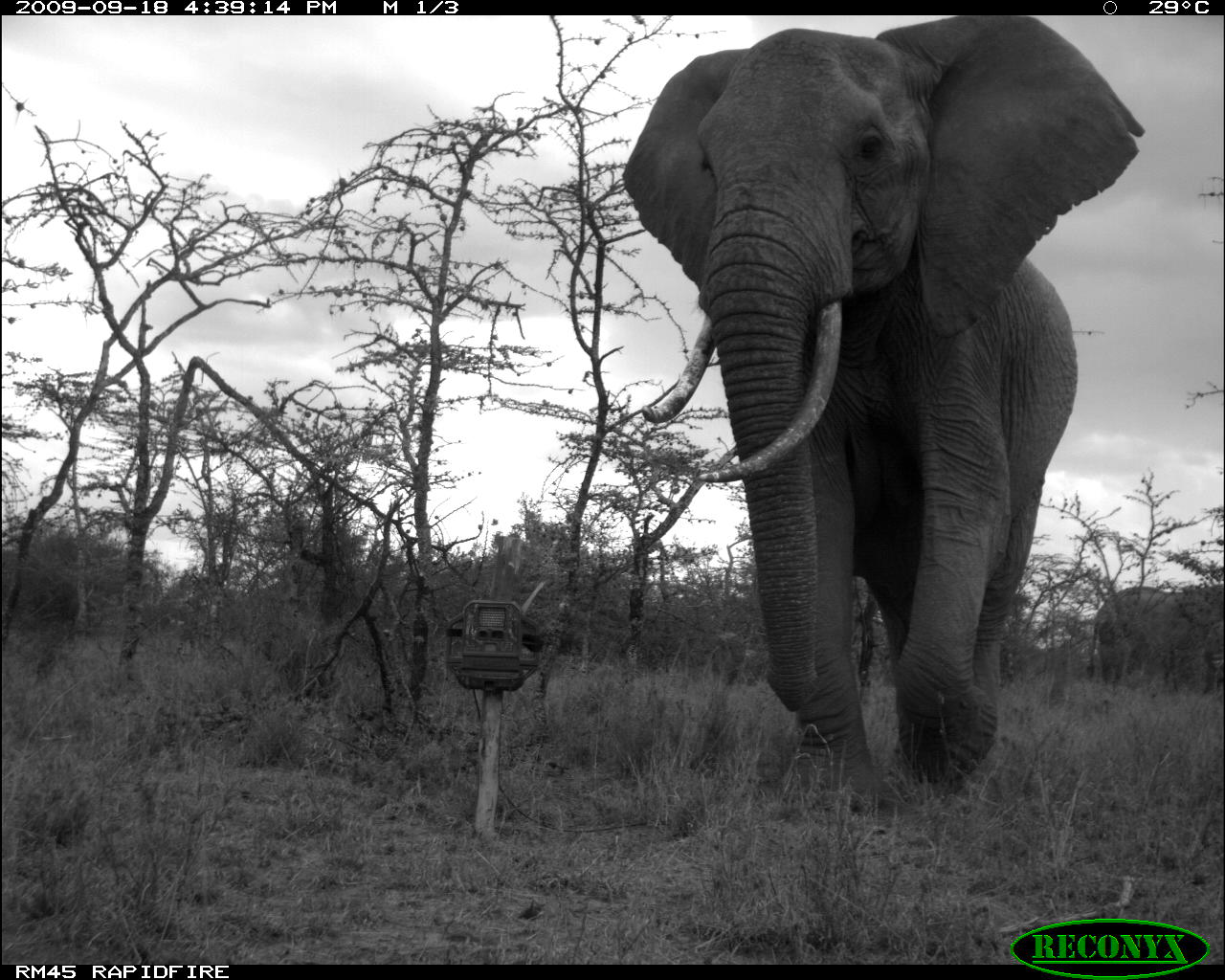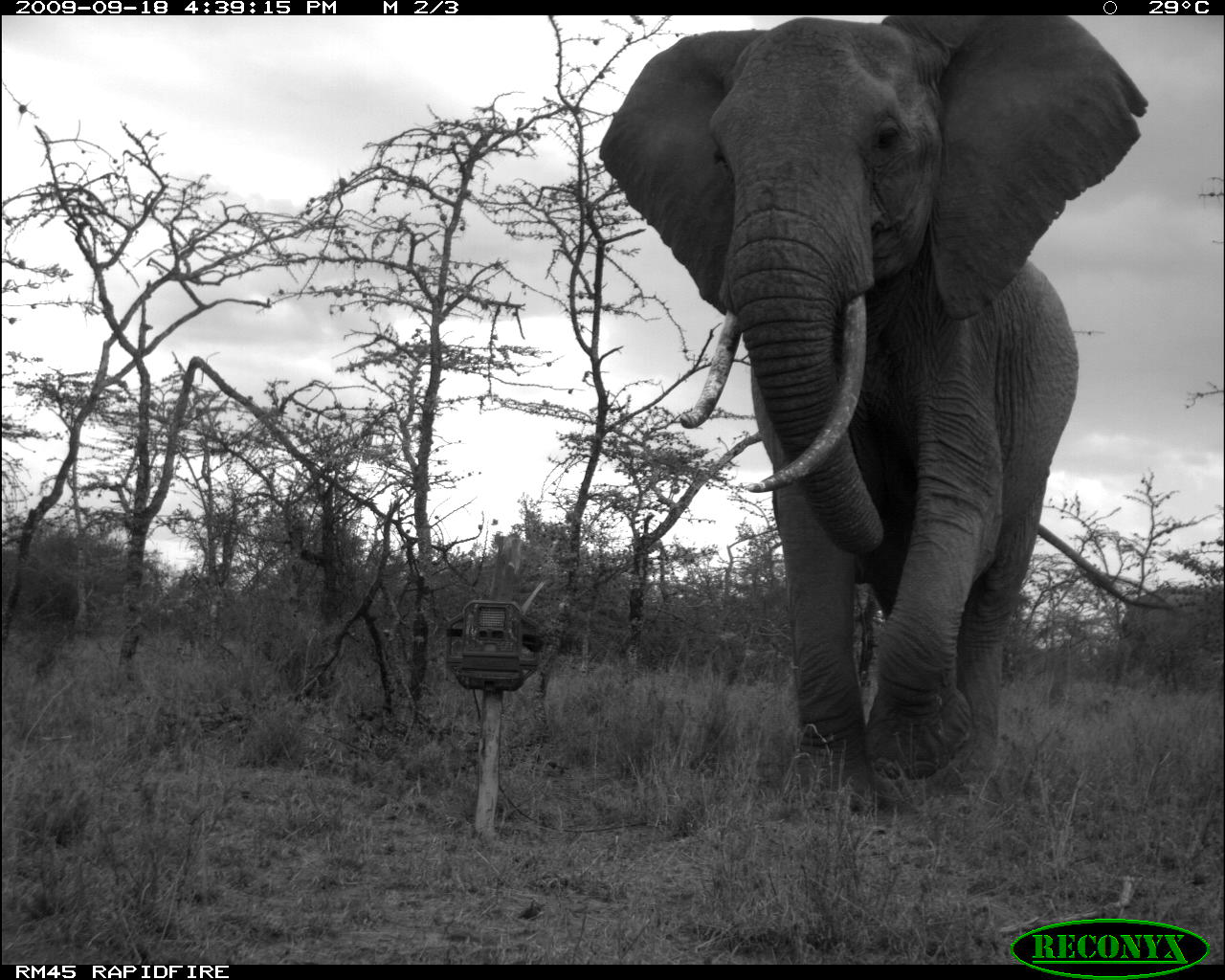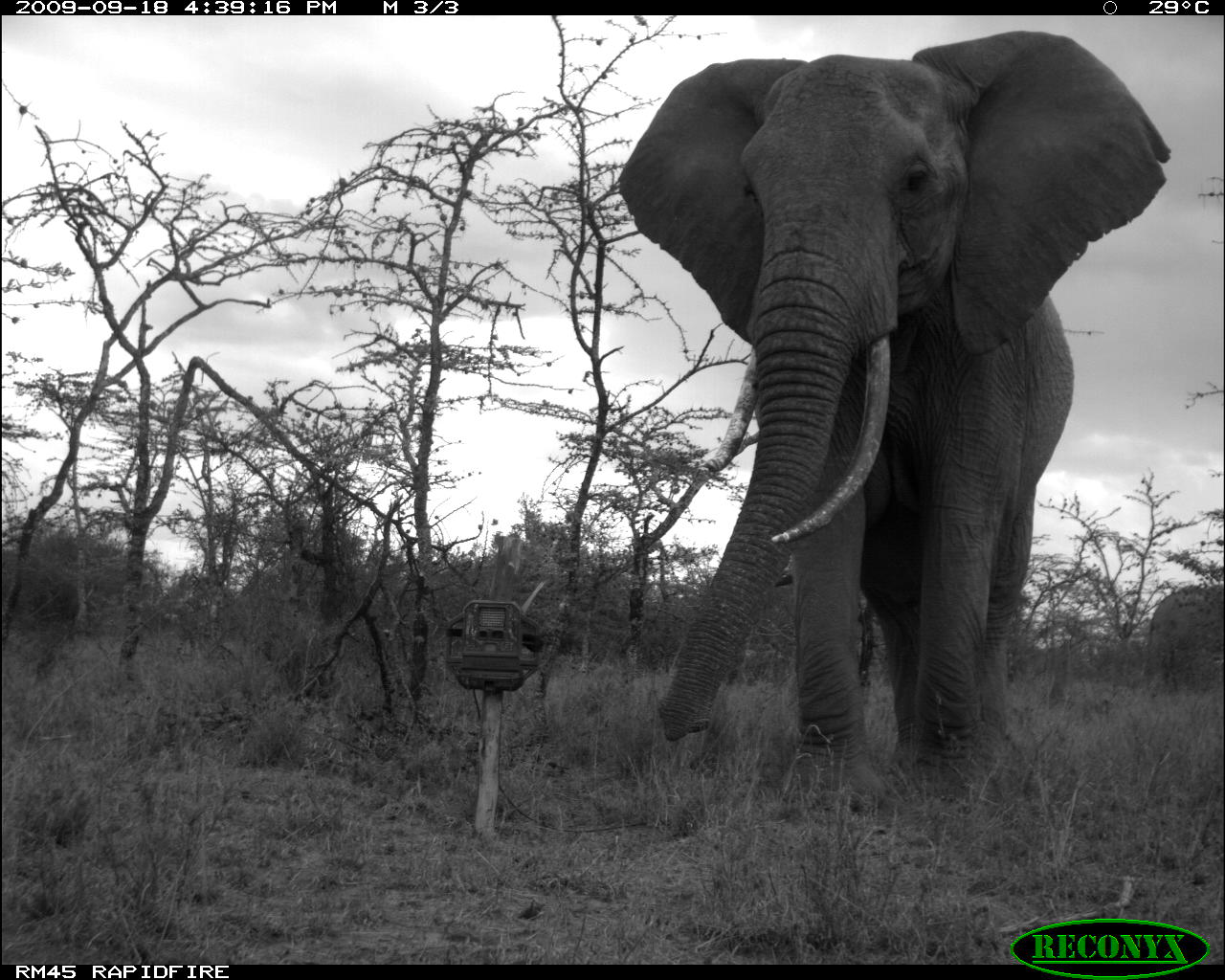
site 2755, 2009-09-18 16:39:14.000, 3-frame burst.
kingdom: Animalia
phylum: Chordata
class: Mammalia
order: Proboscidea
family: Elephantidae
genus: Loxodonta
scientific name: Loxodonta africana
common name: african bush elephant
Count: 1.